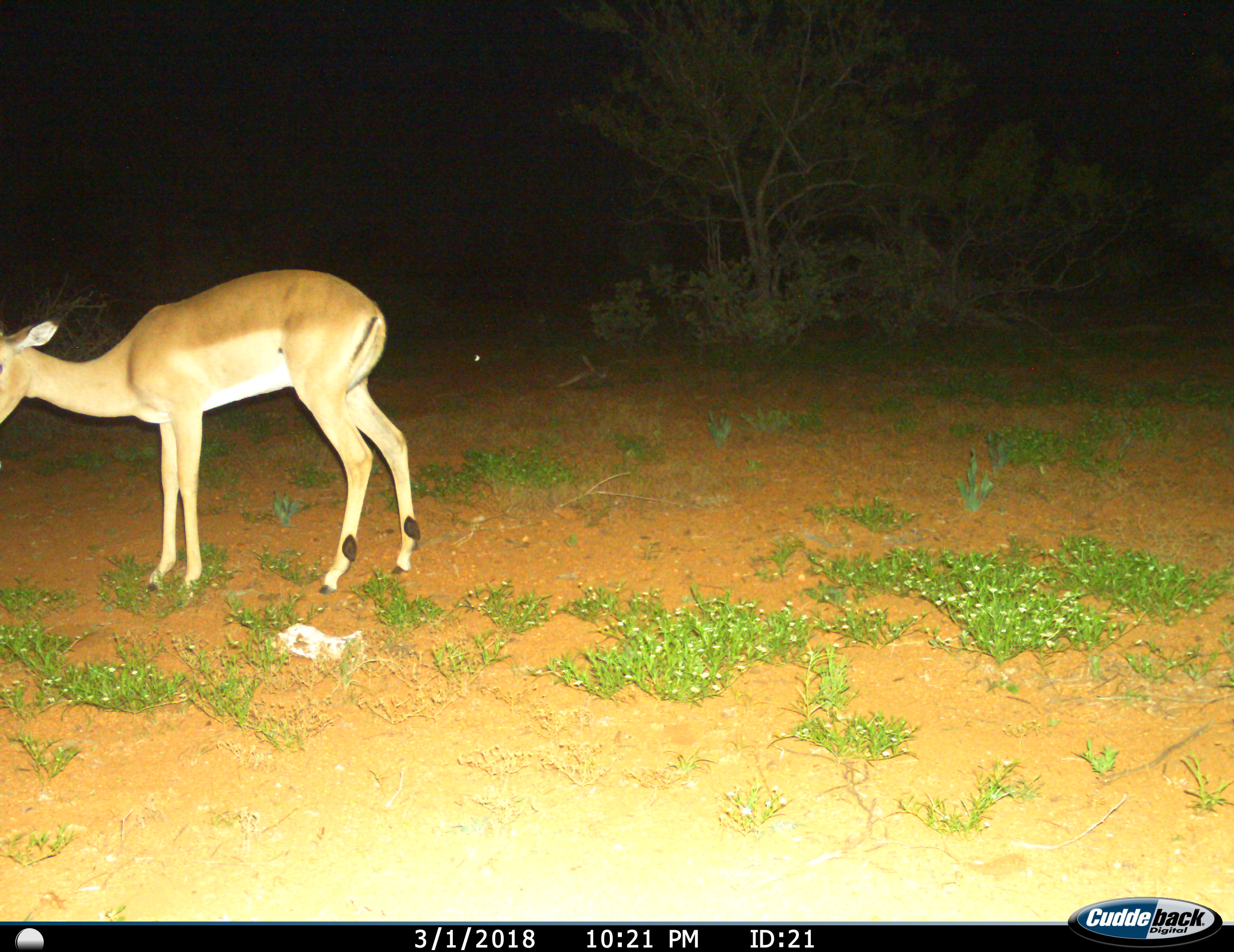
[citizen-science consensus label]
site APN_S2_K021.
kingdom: Animalia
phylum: Chordata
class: Mammalia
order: Artiodactyla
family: Bovidae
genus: Aepyceros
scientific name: Aepyceros melampus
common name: impala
Impala (Aepyceros melampus), count 1. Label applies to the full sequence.